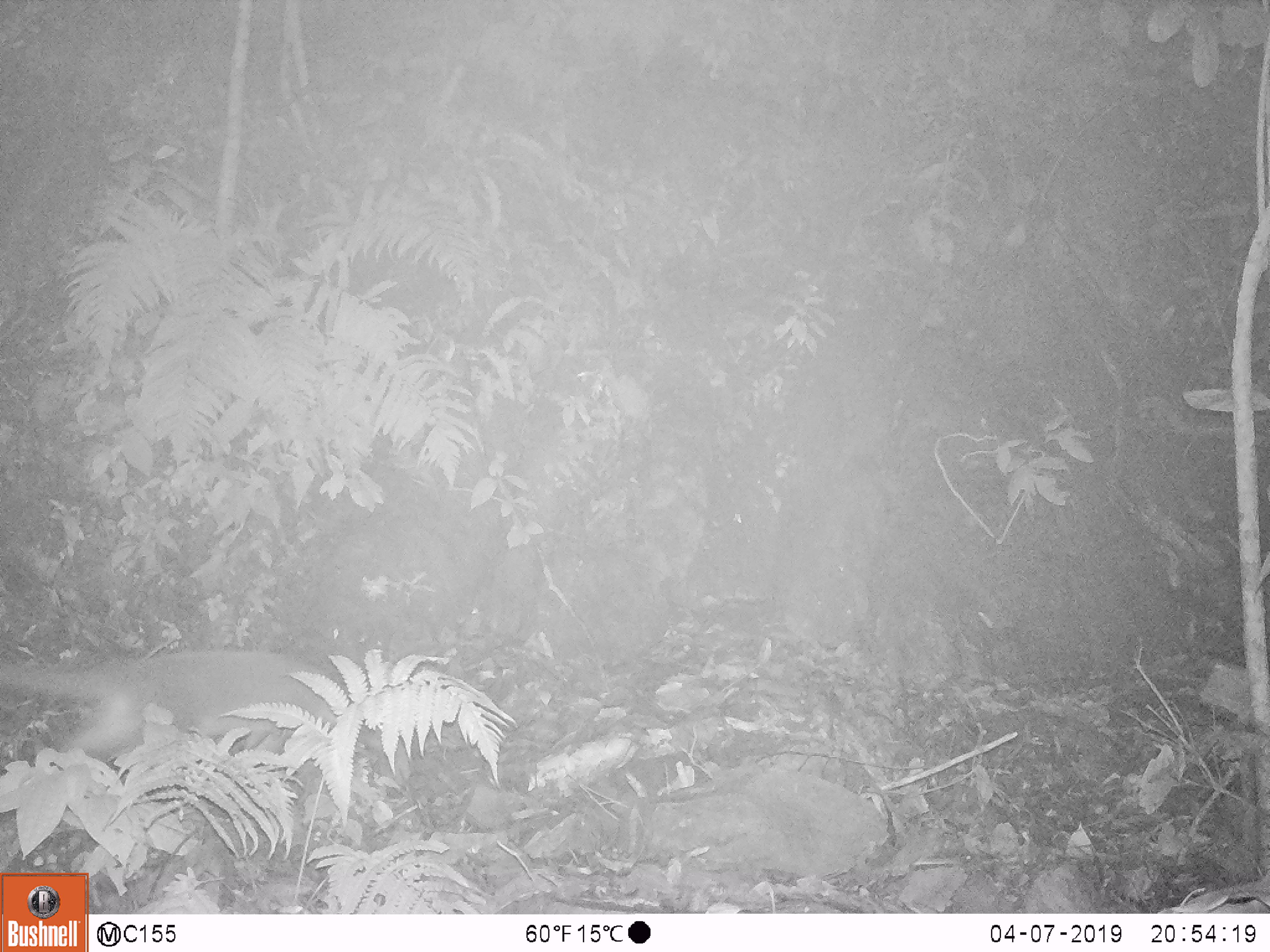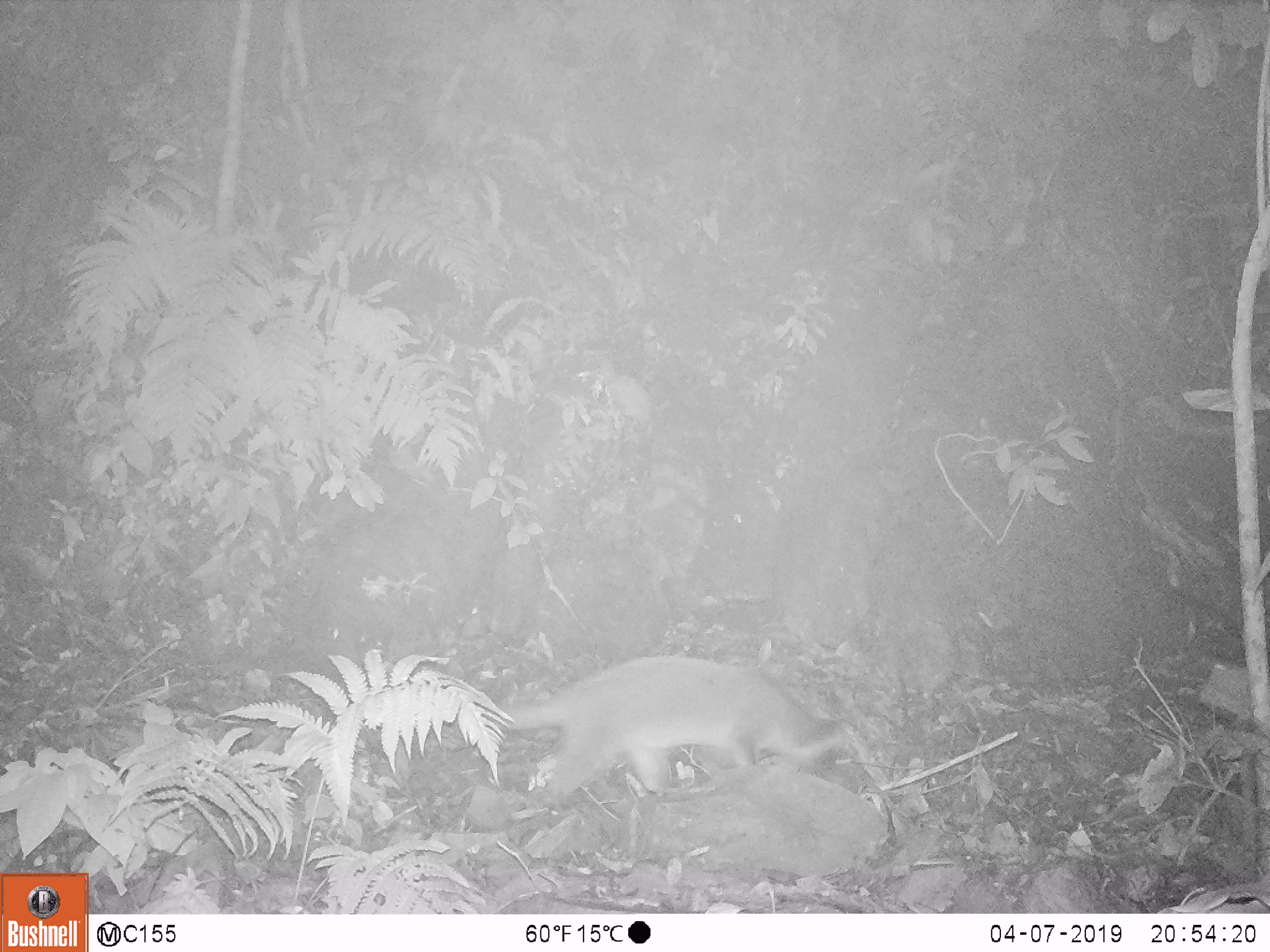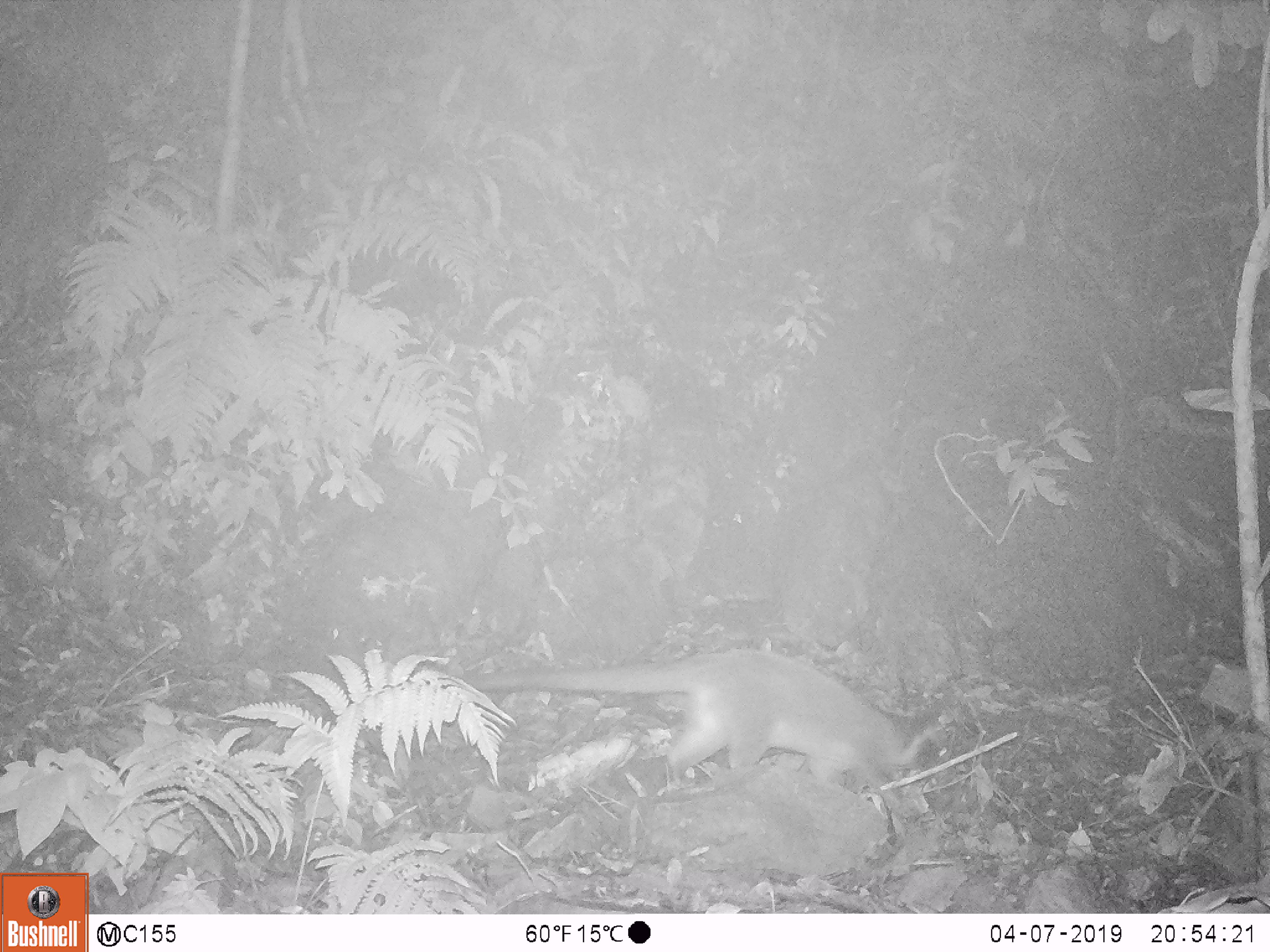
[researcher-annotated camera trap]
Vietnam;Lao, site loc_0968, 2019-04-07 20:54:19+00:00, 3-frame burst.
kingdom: Animalia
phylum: Chordata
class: Mammalia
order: Carnivora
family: Viverridae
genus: Paguma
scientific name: Paguma larvata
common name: masked palm civet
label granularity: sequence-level